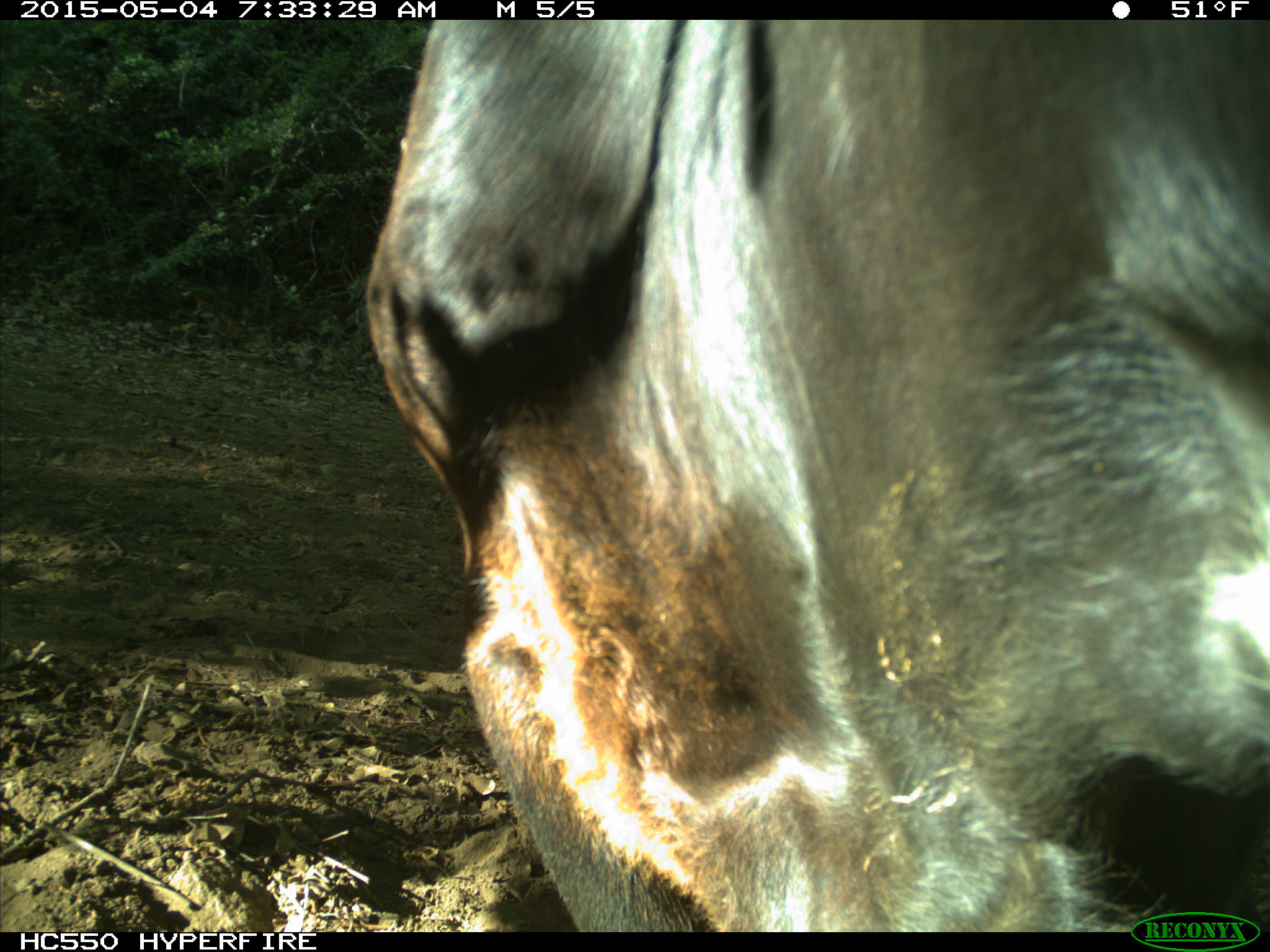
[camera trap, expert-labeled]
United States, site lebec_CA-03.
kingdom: Animalia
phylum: Chordata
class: Mammalia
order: Artiodactyla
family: Bovidae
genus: Bos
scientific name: Bos taurus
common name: domestic cow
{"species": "Bos taurus (domestic cow)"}